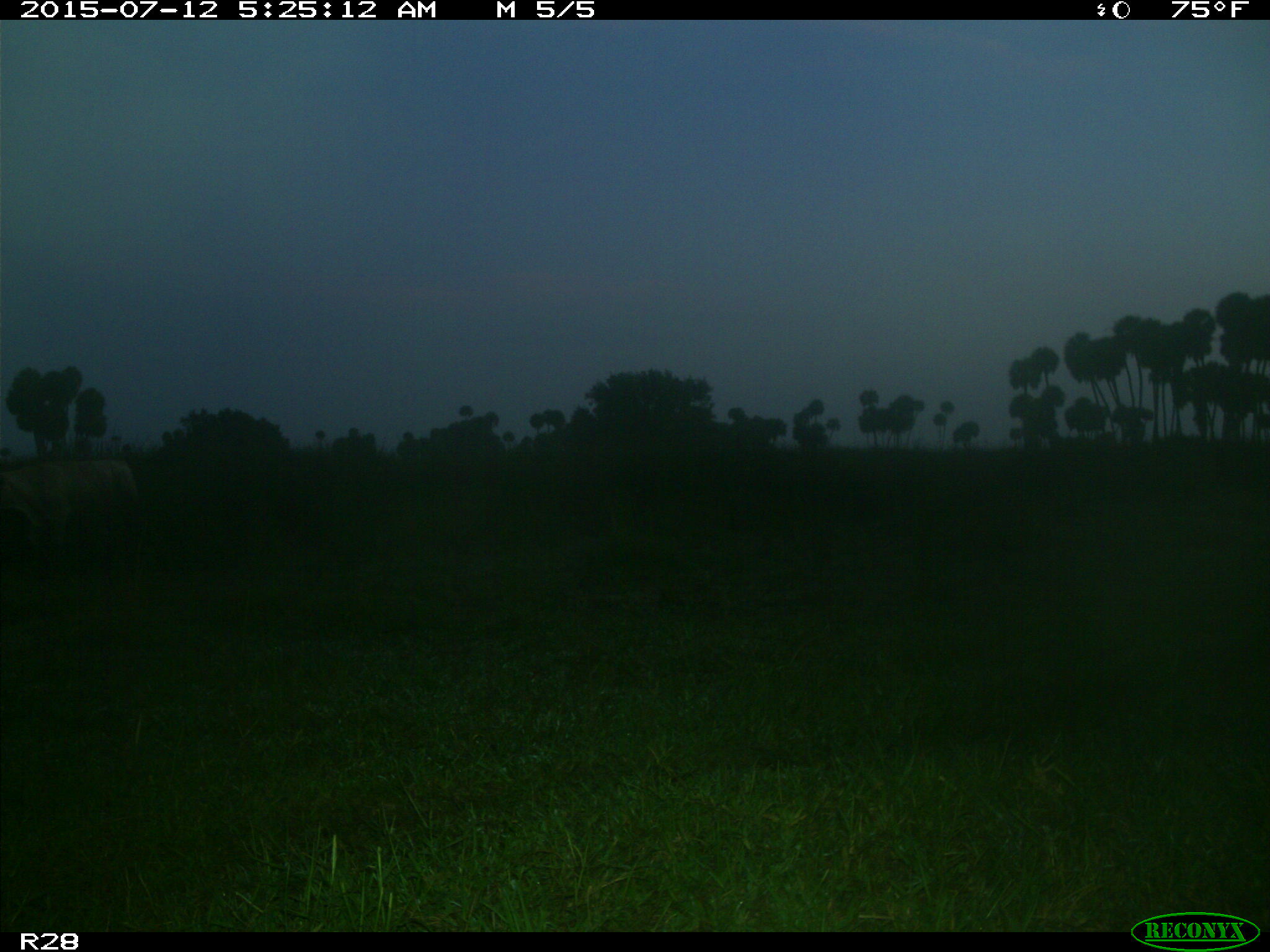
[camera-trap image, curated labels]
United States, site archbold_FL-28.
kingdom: Animalia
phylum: Chordata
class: Mammalia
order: Artiodactyla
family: Bovidae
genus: Bos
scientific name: Bos taurus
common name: domestic cow